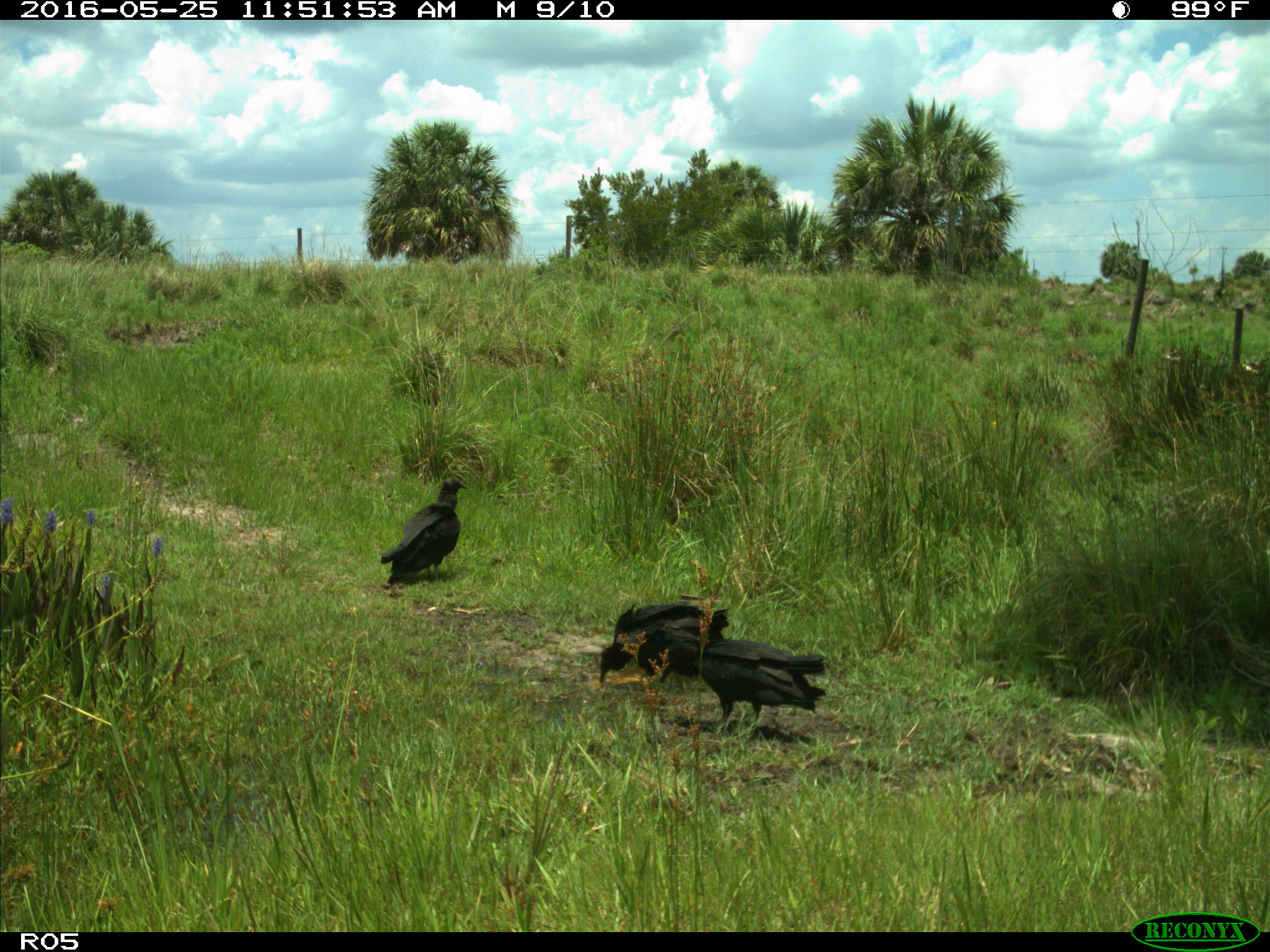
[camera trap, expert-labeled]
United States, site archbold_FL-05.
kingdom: Animalia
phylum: Chordata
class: Aves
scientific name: Aves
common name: birds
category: unidentified bird